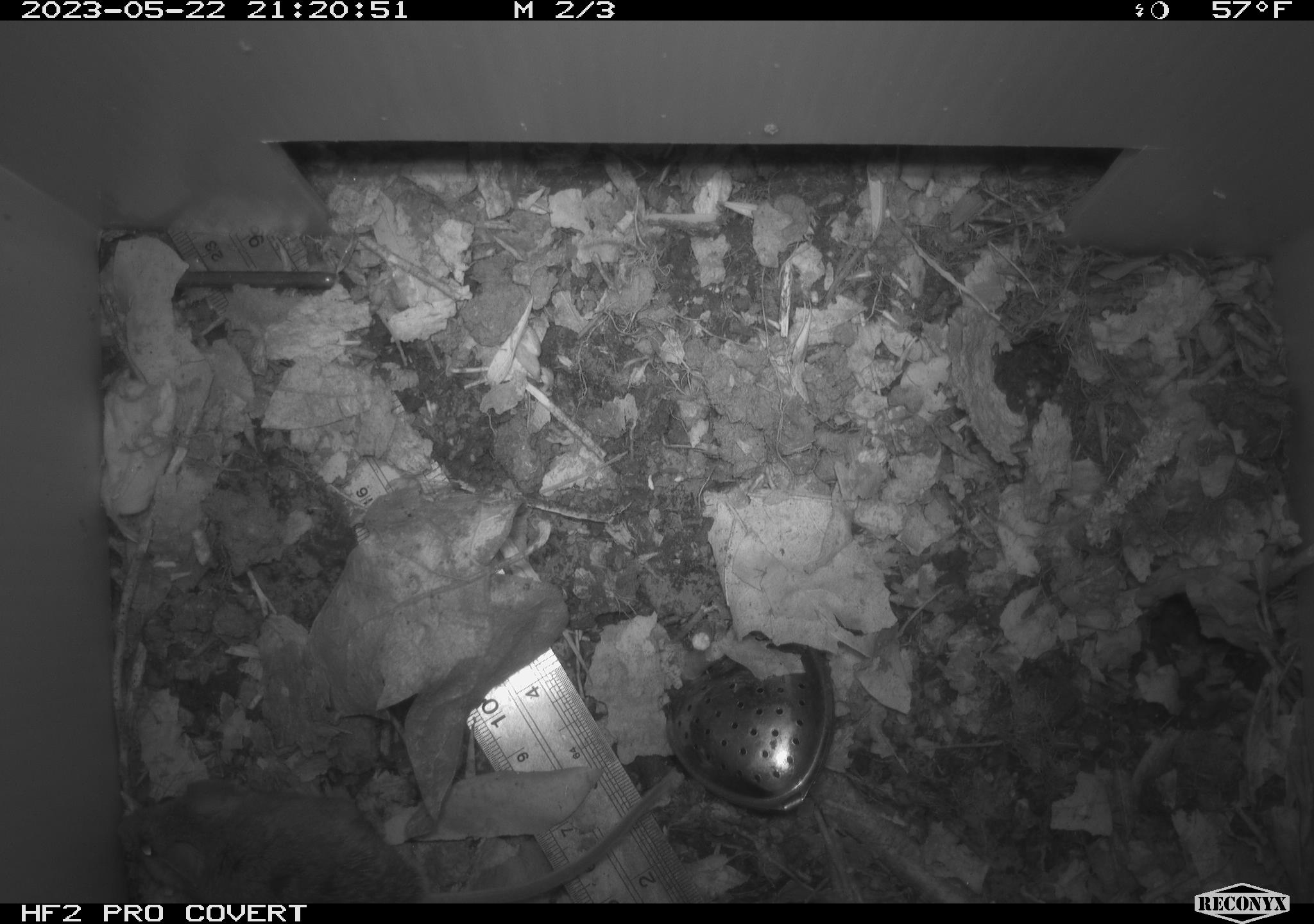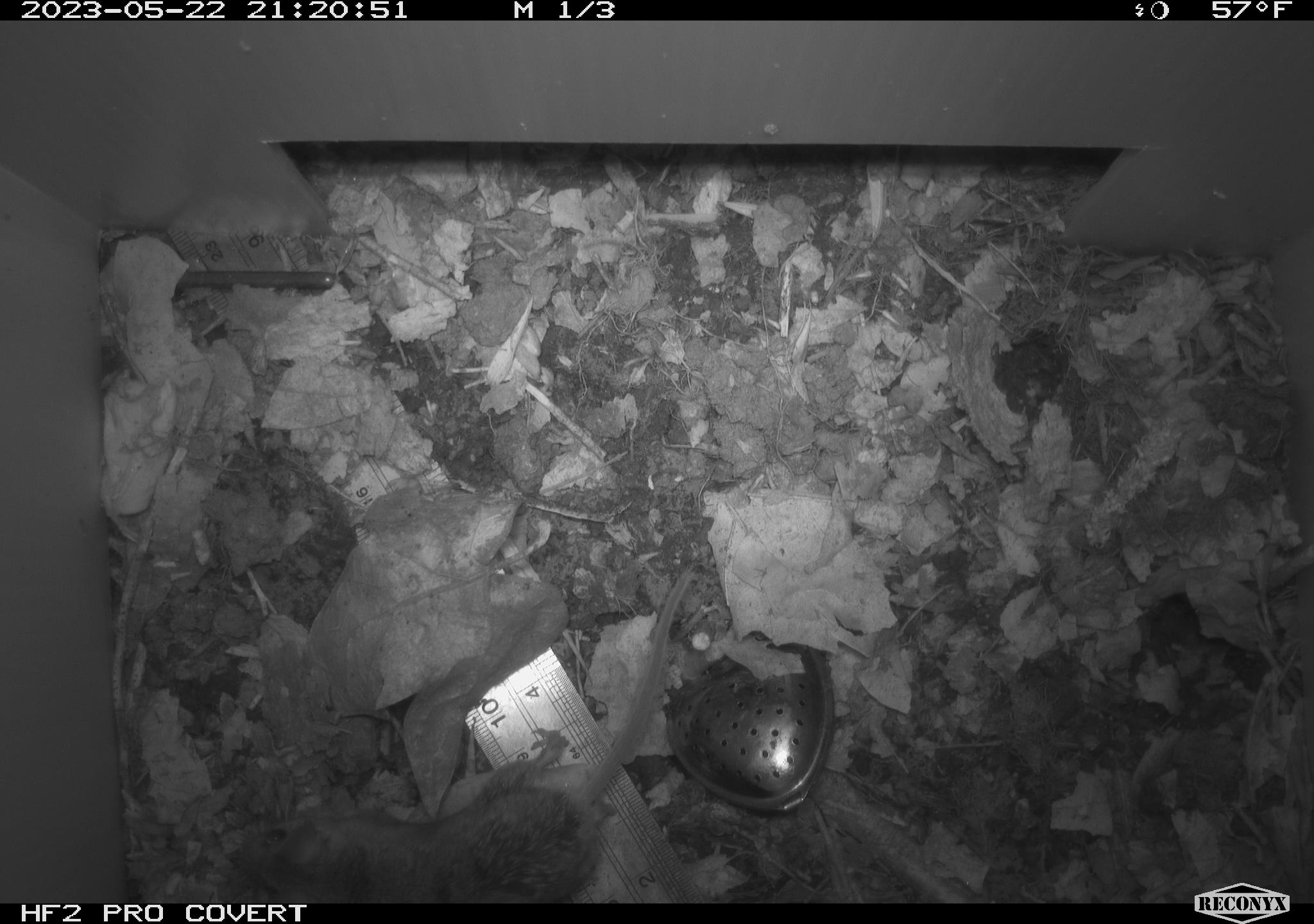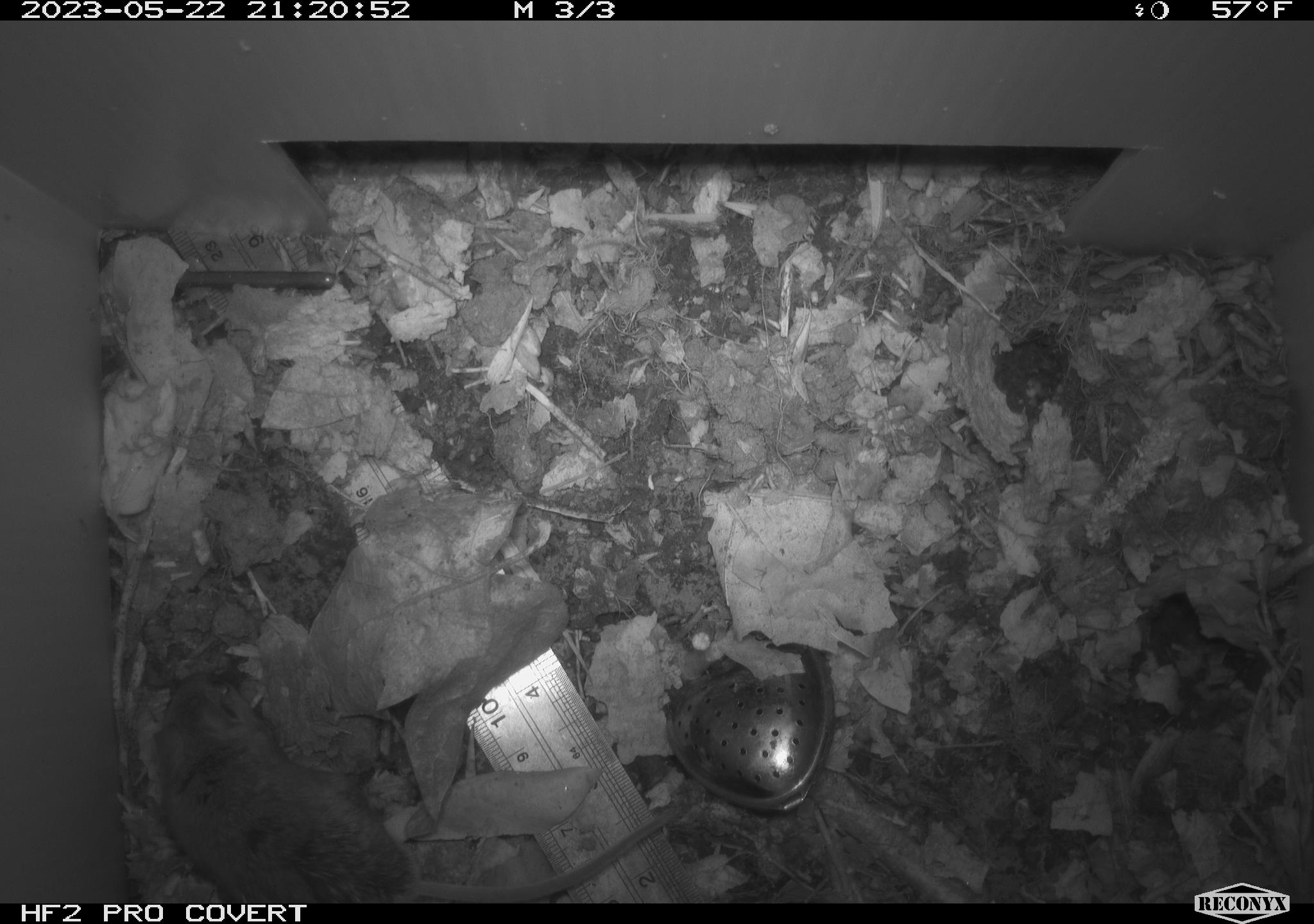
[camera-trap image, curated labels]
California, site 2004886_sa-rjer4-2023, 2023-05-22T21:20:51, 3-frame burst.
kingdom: Animalia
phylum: Chordata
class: Mammalia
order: Rodentia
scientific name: Rodentia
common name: mouse species